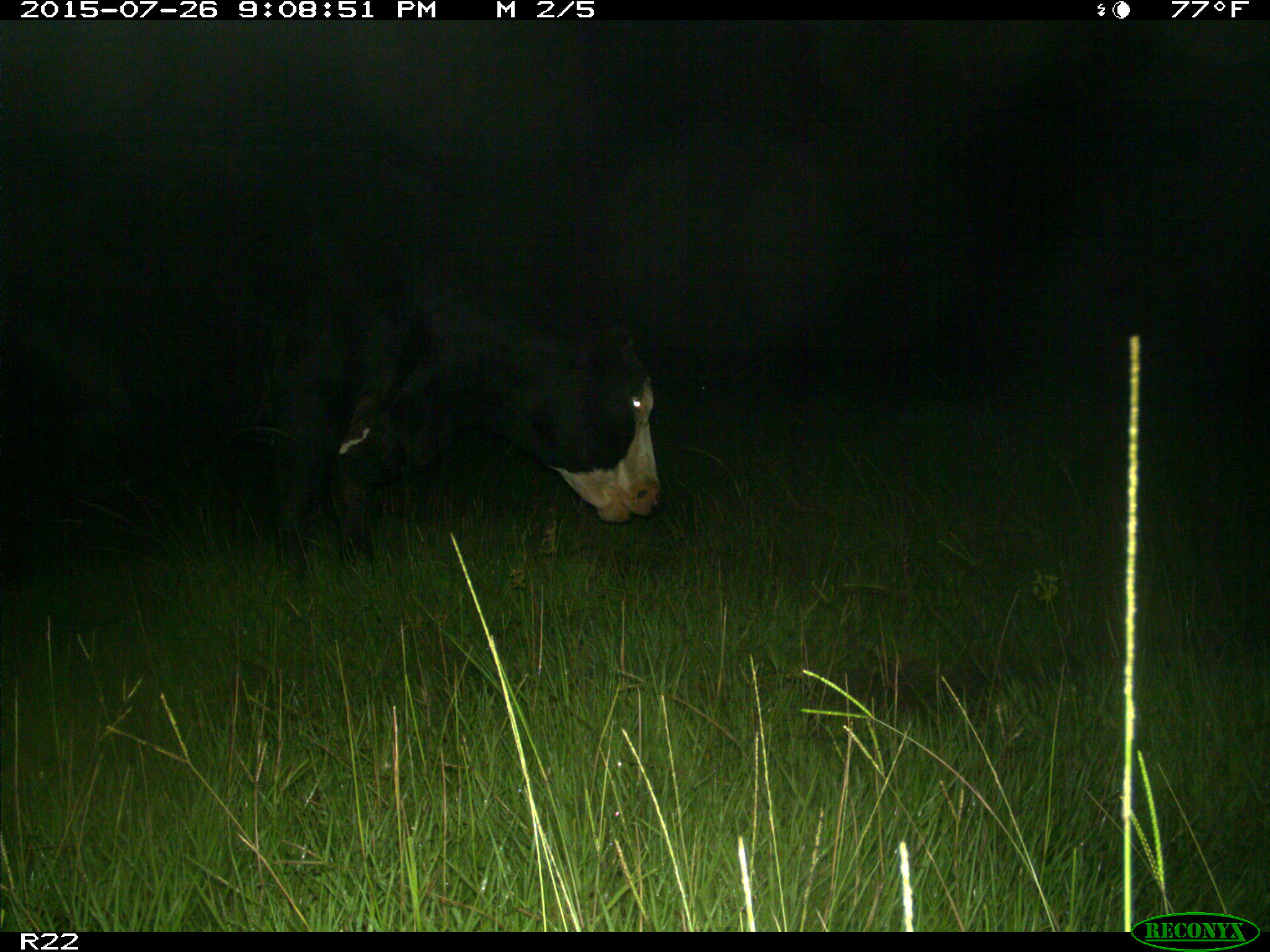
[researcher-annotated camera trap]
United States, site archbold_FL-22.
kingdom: Animalia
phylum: Chordata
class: Mammalia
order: Artiodactyla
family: Bovidae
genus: Bos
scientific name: Bos taurus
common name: domestic cow